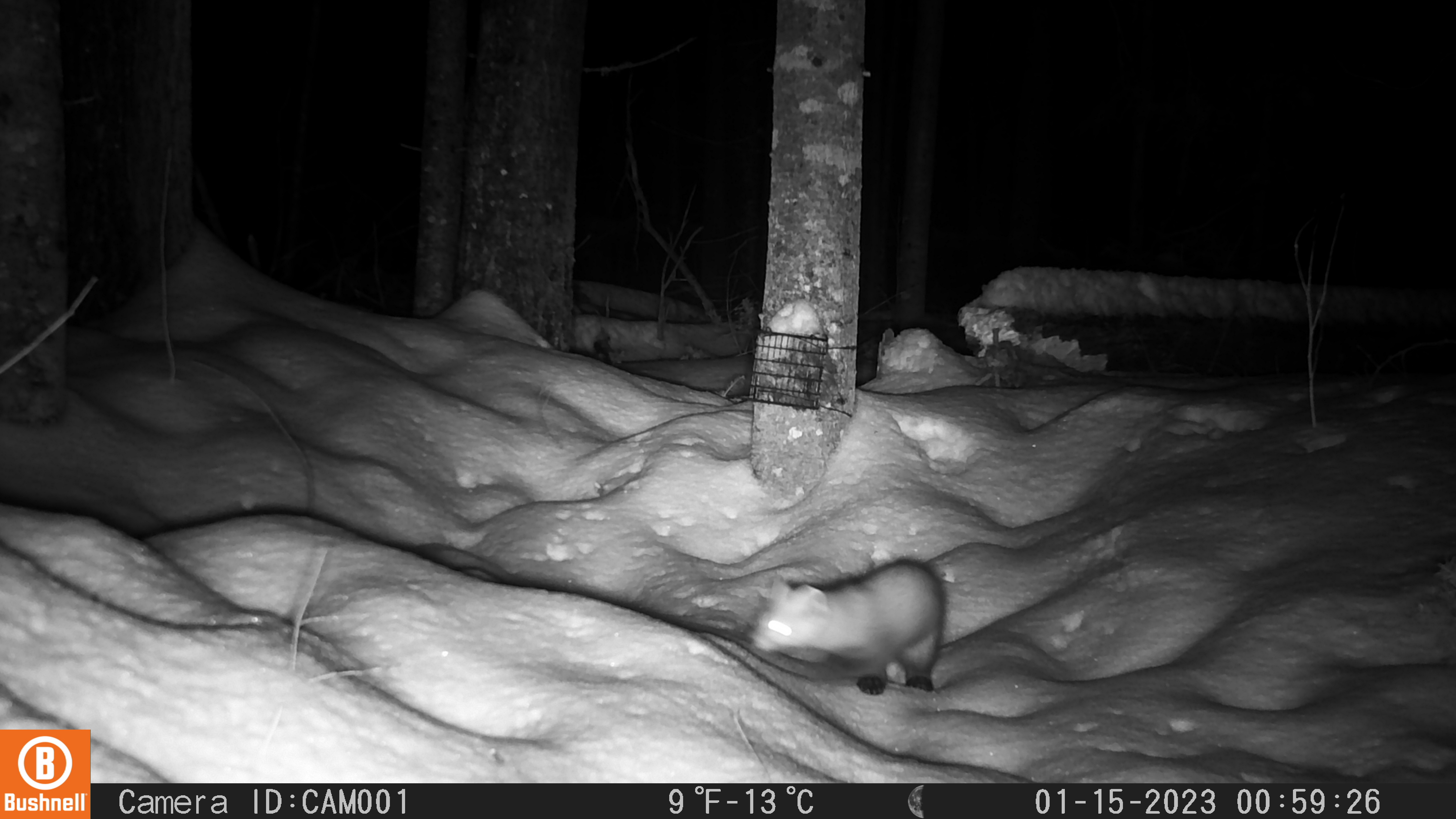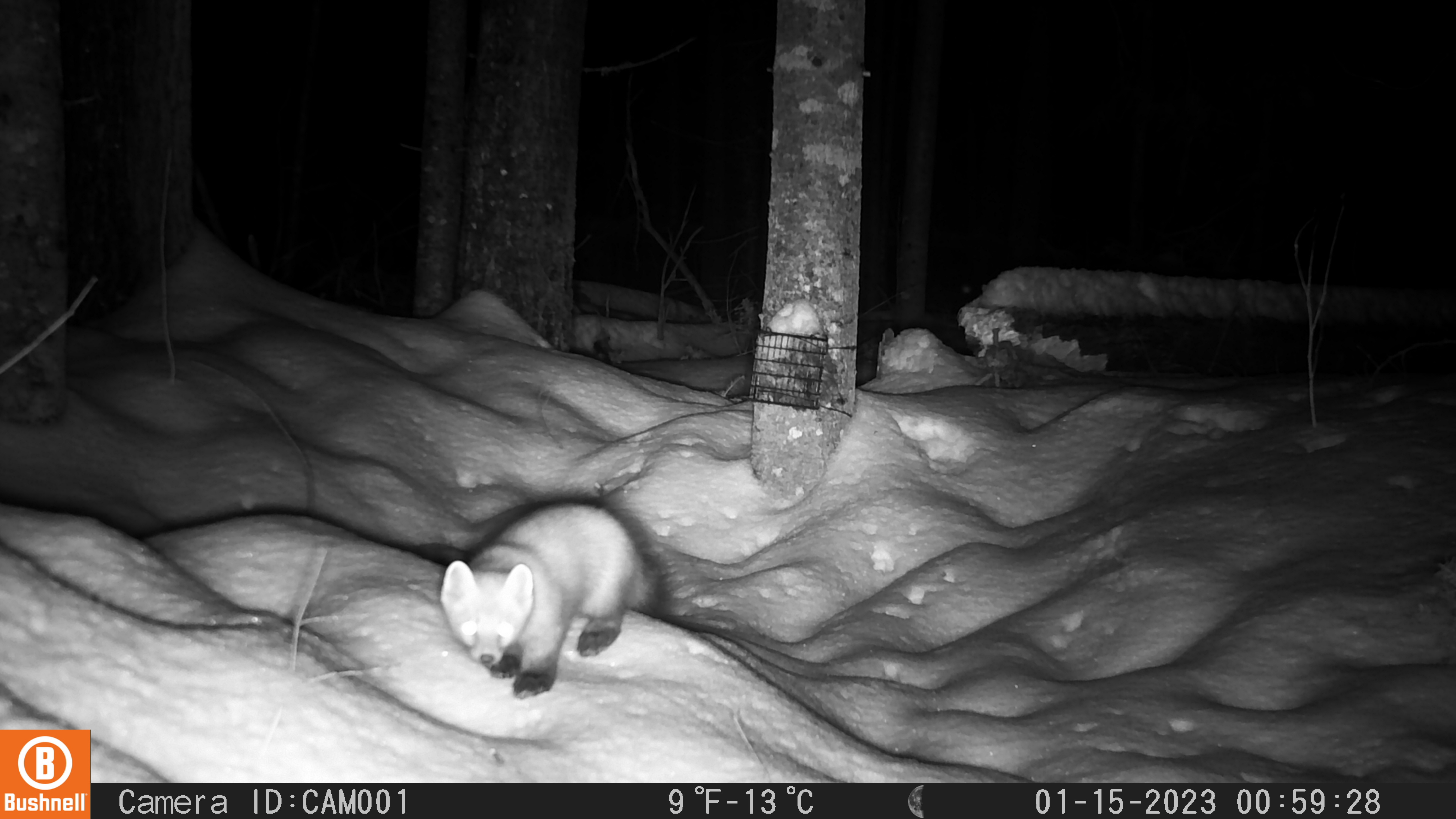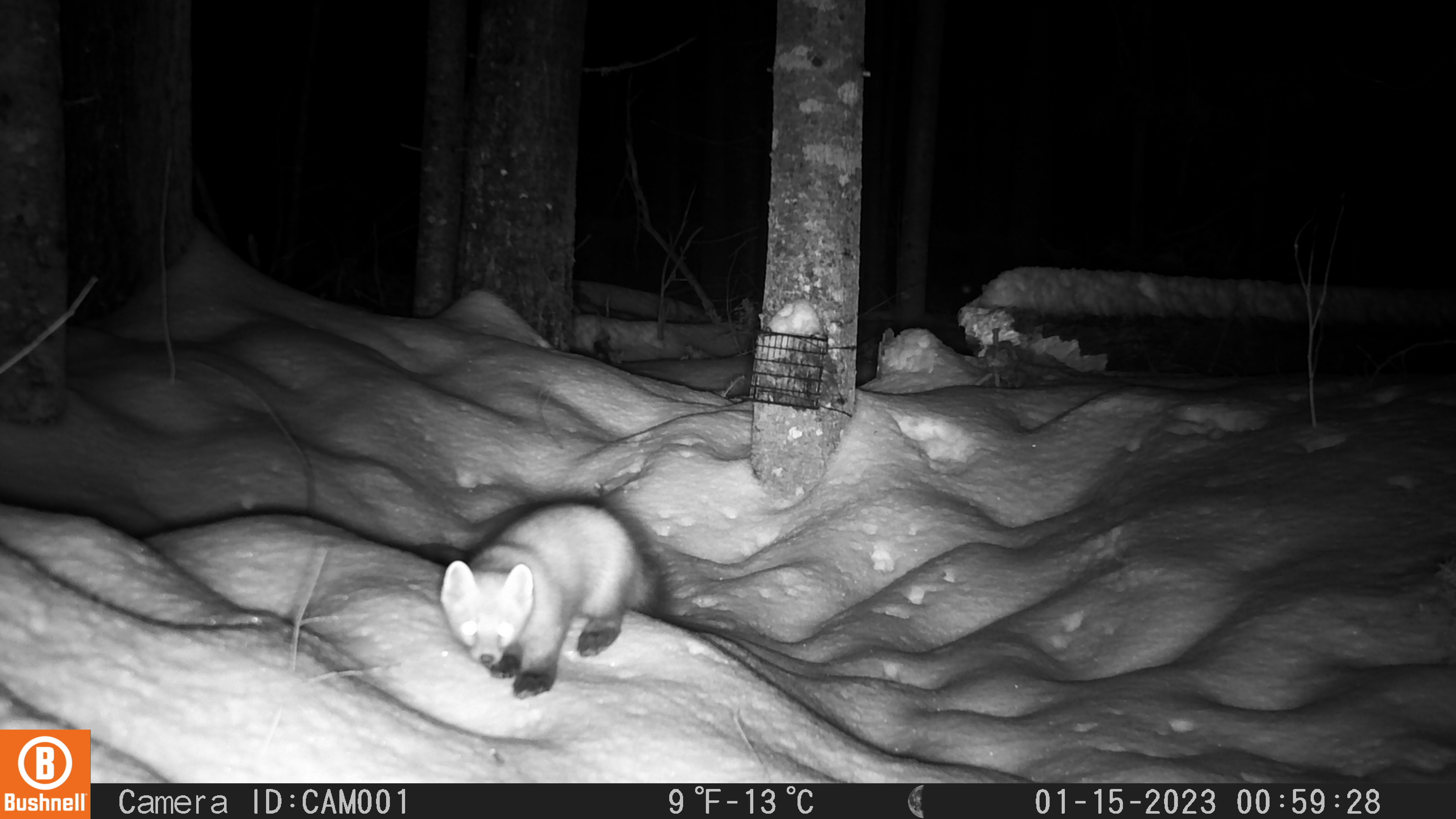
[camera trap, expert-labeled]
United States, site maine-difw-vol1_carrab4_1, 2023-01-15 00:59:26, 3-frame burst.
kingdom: Animalia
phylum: Chordata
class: Mammalia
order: Carnivora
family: Mustelidae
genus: Martes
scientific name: Martes americana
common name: american marten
American marten (Martes americana).